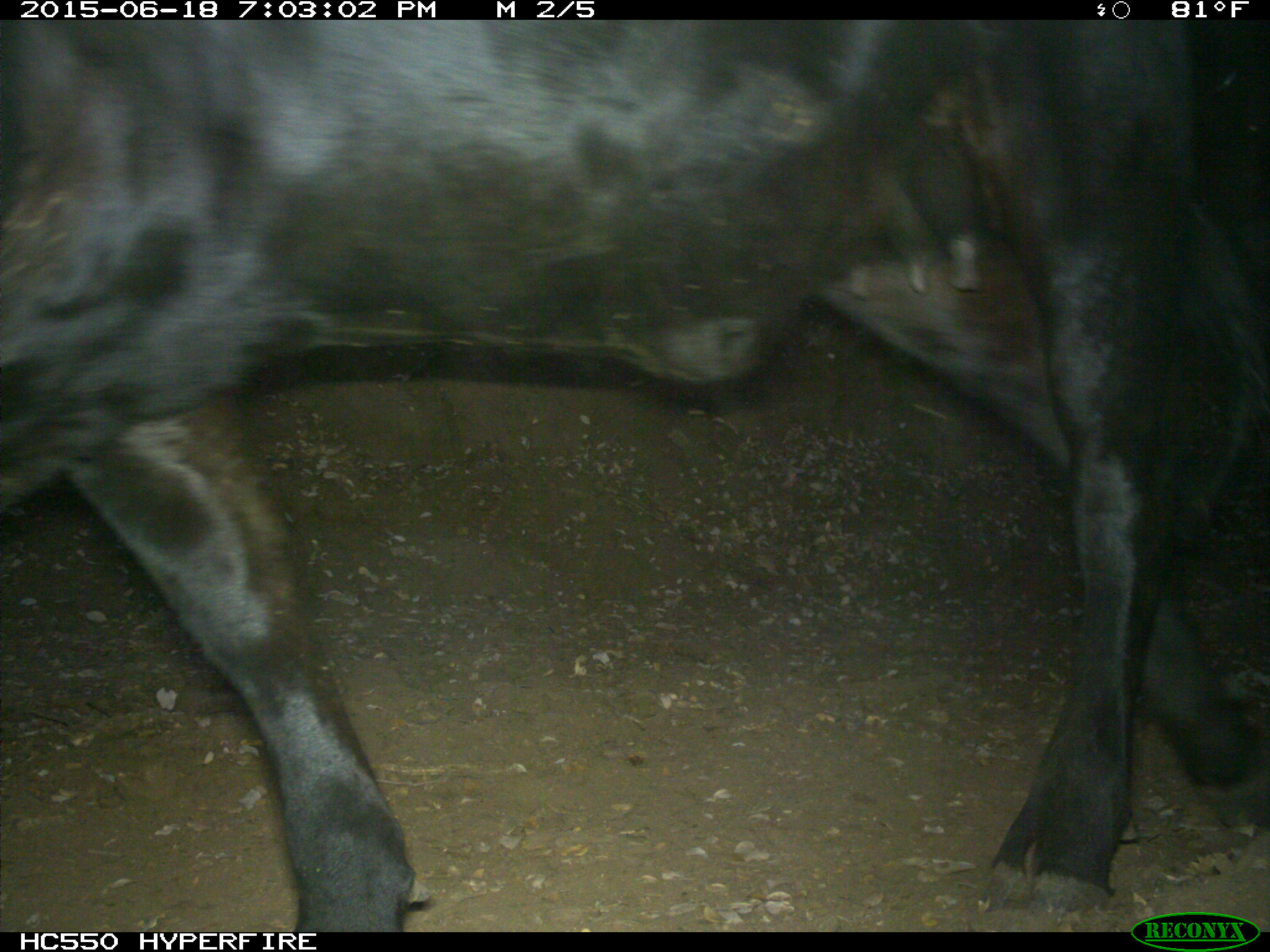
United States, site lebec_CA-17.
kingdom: Animalia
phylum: Chordata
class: Mammalia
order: Artiodactyla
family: Bovidae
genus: Bos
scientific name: Bos taurus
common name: domestic cow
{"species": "Bos taurus (domestic cow)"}